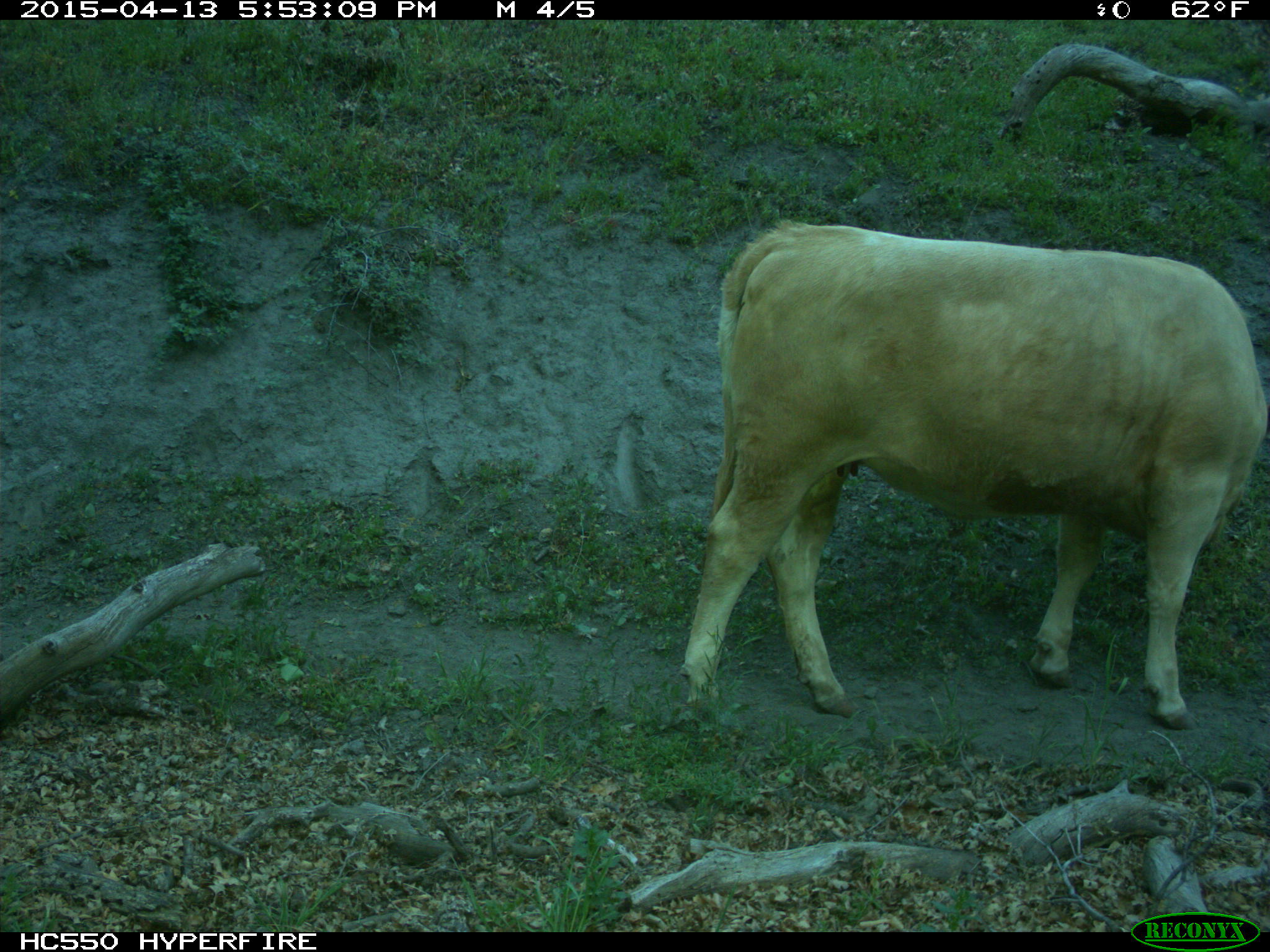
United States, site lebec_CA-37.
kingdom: Animalia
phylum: Chordata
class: Mammalia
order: Artiodactyla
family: Bovidae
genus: Bos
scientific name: Bos taurus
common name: domestic cow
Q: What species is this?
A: Bos taurus (domestic cow).